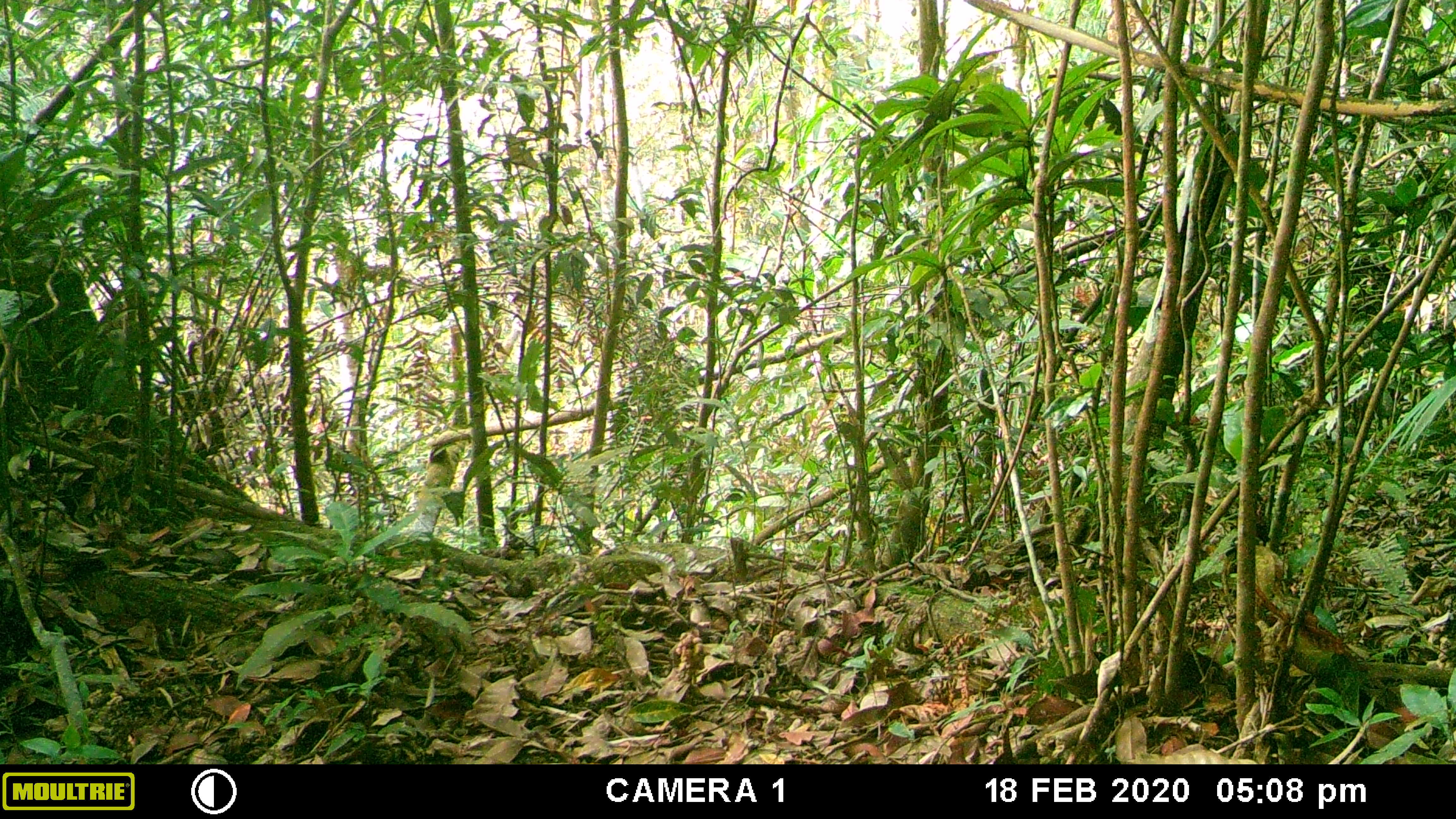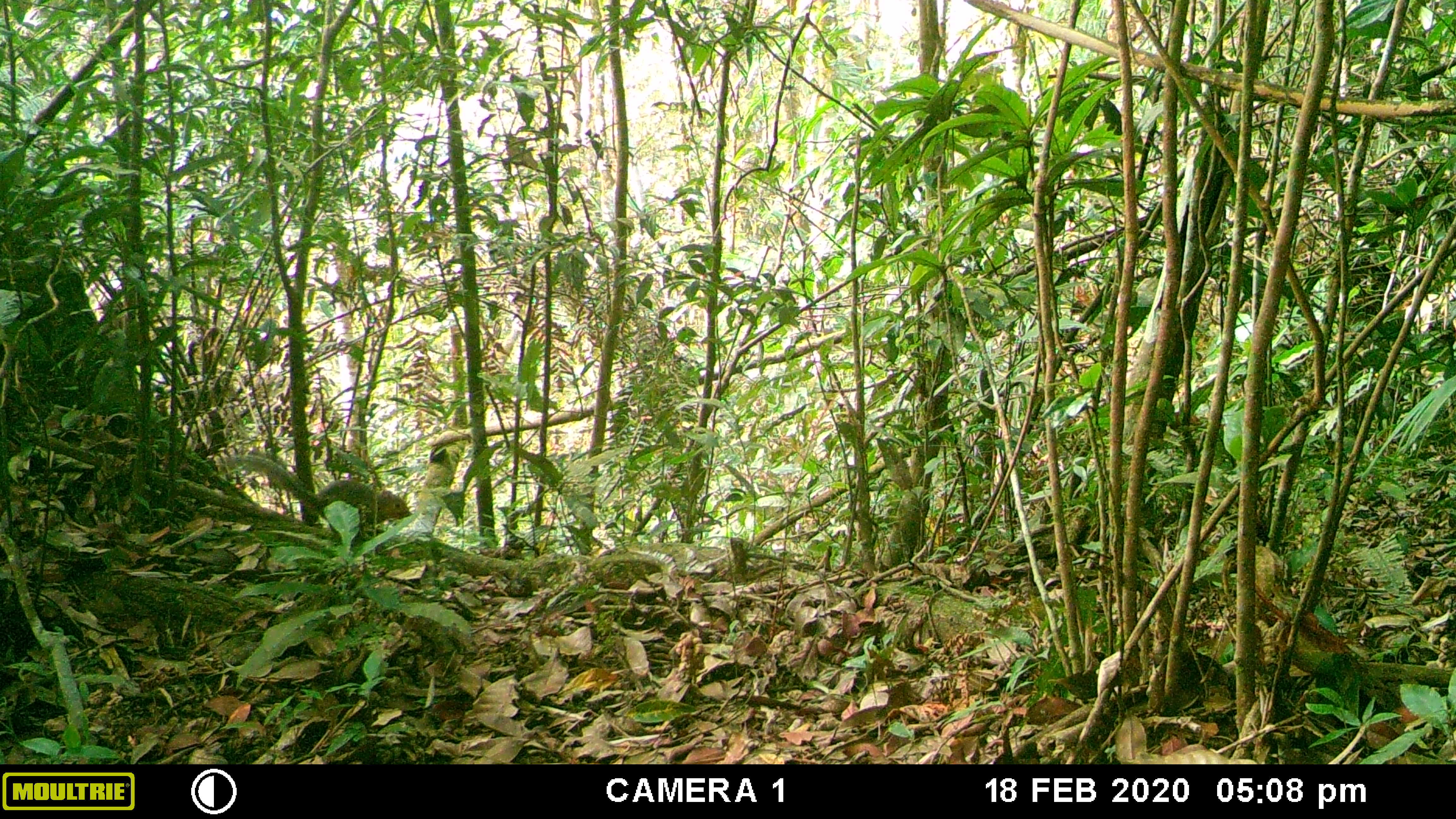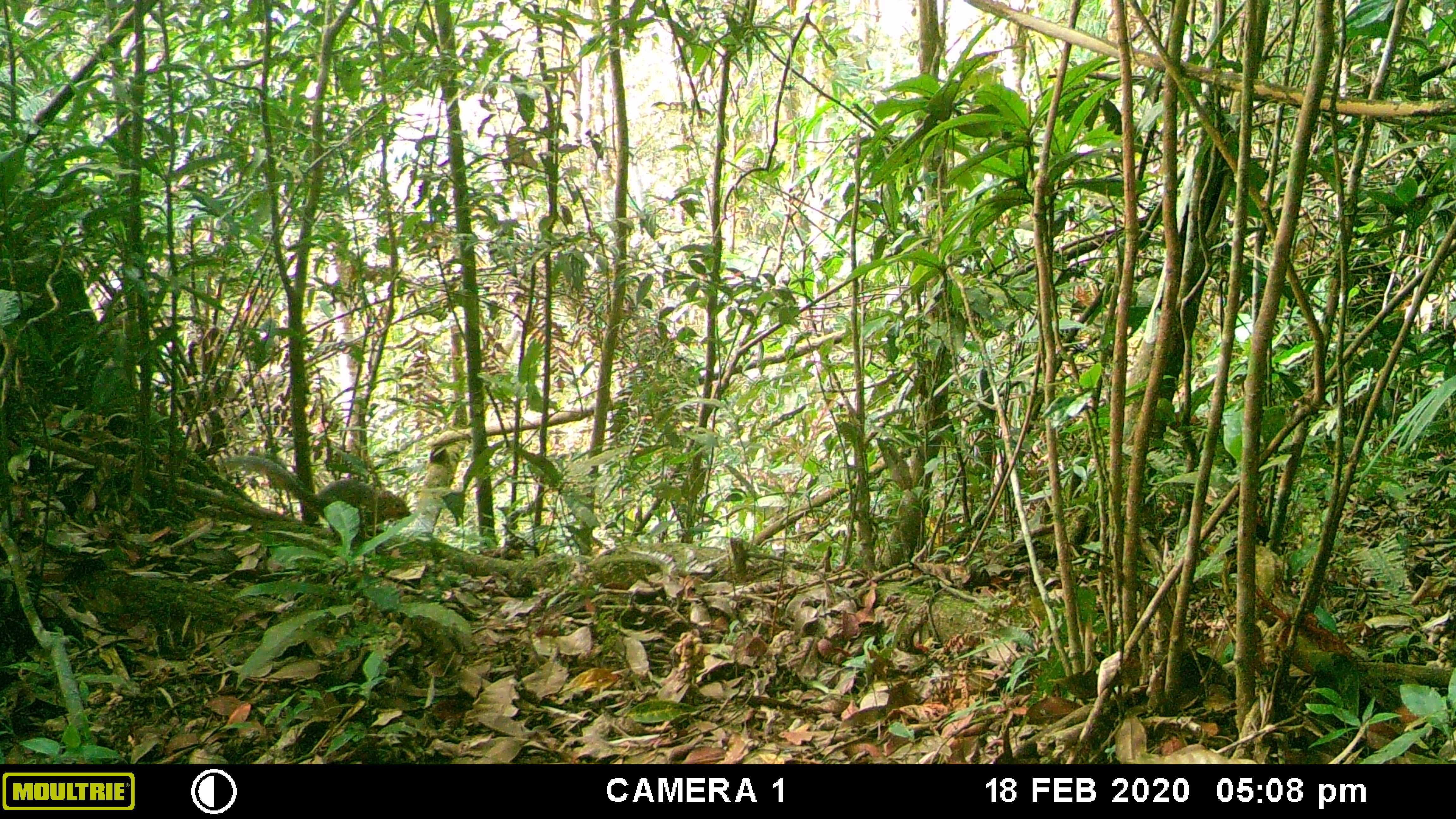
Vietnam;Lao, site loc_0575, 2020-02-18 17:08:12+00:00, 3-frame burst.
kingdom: Animalia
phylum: Chordata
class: Mammalia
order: Rodentia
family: Sciuridae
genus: Dremomys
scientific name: Dremomys rufigenis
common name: red-cheeked squirrel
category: red cheeked squirrel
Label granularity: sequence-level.